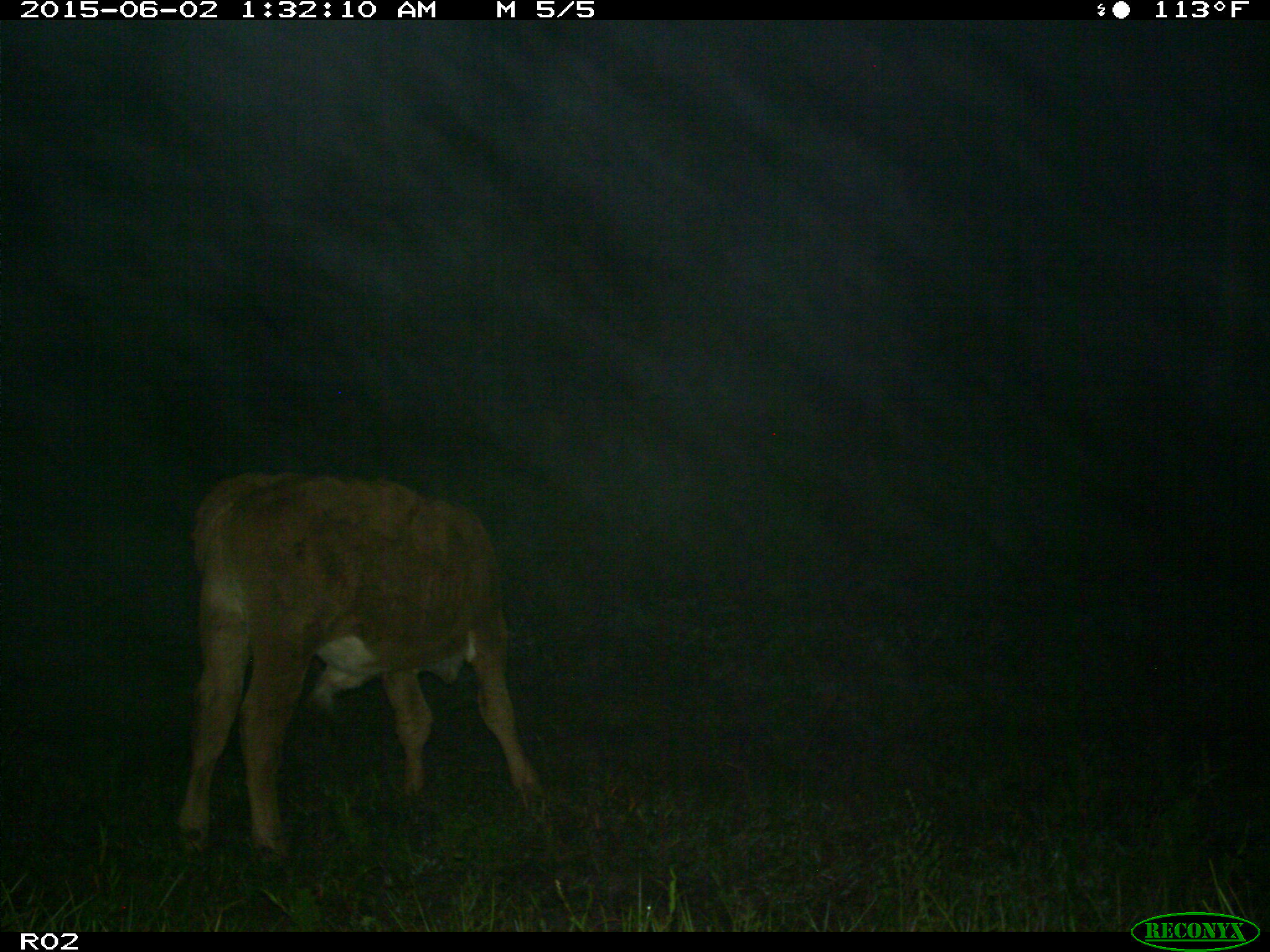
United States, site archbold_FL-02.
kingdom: Animalia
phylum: Chordata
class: Mammalia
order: Artiodactyla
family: Bovidae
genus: Bos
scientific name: Bos taurus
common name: domestic cow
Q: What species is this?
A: Bos taurus (domestic cow).